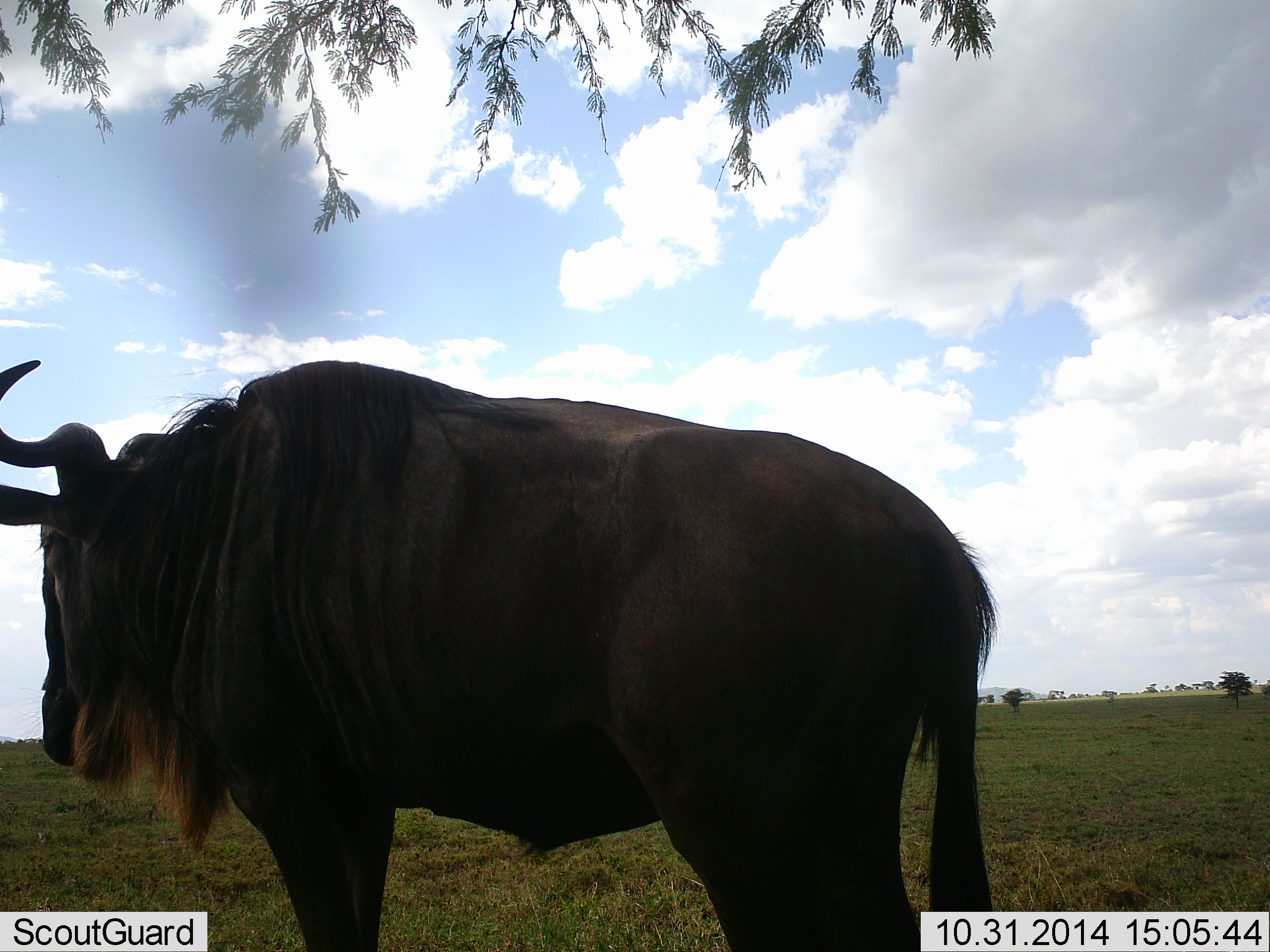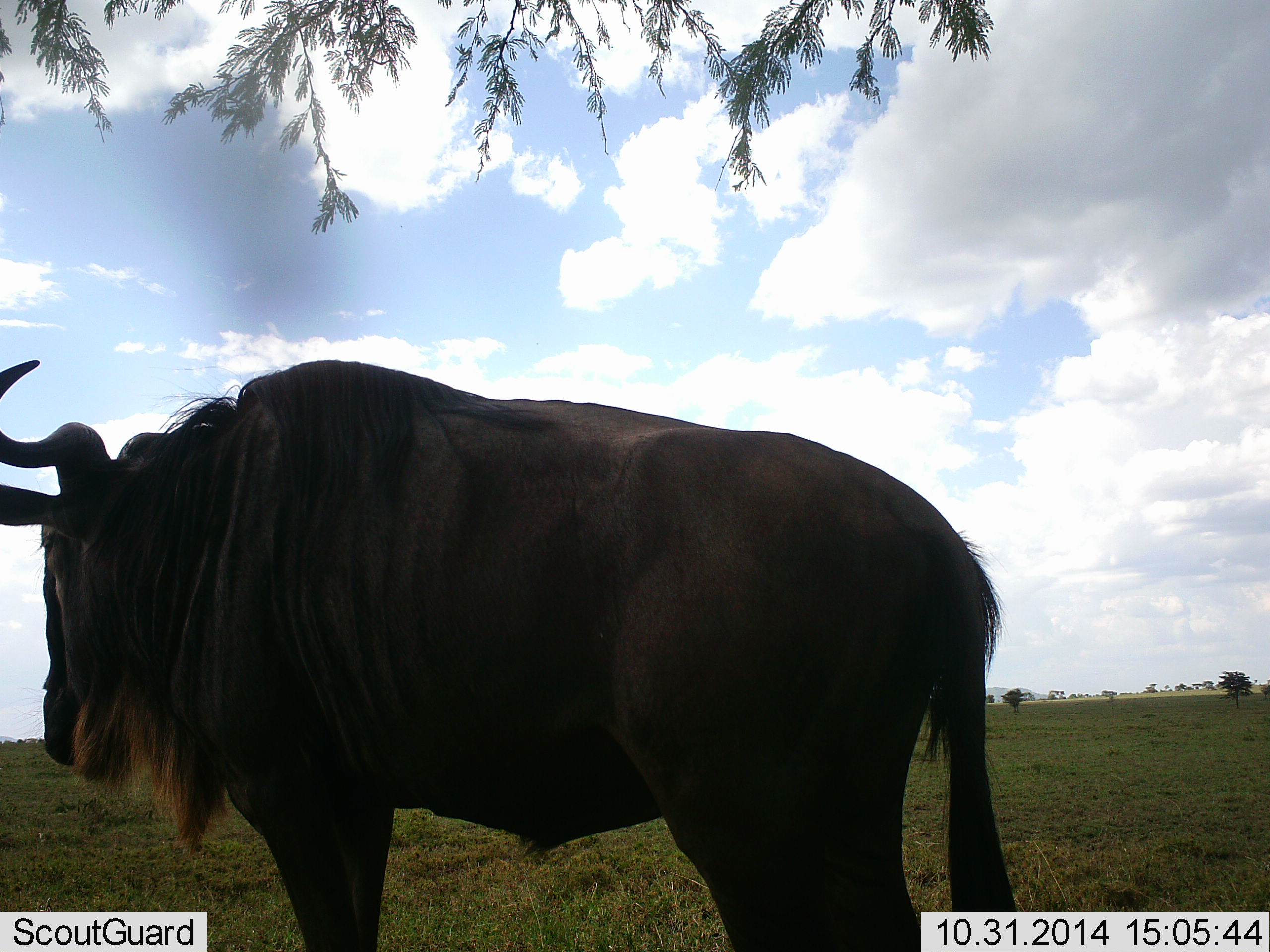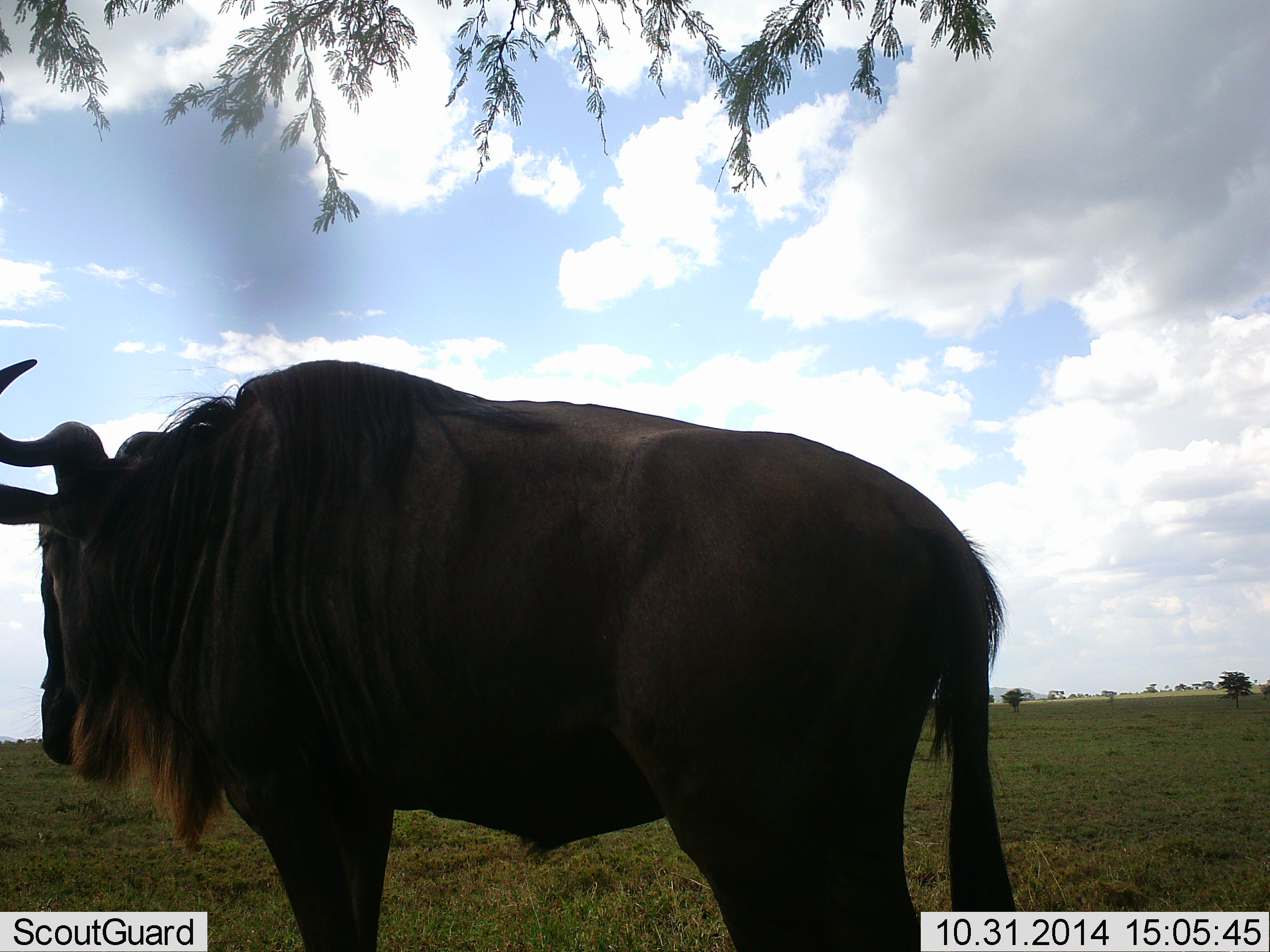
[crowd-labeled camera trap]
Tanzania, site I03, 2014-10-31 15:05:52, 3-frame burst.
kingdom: Animalia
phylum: Chordata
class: Mammalia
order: Artiodactyla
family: Bovidae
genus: Connochaetes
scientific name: Connochaetes taurinus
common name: blue wildebeest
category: wildebeest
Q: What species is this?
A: Wildebeest (blue wildebeest) (Connochaetes taurinus).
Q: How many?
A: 1.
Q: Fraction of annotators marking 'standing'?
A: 100%.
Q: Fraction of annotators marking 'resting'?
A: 0%.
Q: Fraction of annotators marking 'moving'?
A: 0%.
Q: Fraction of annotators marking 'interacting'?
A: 0%.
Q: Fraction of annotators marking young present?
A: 0%.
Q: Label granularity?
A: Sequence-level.